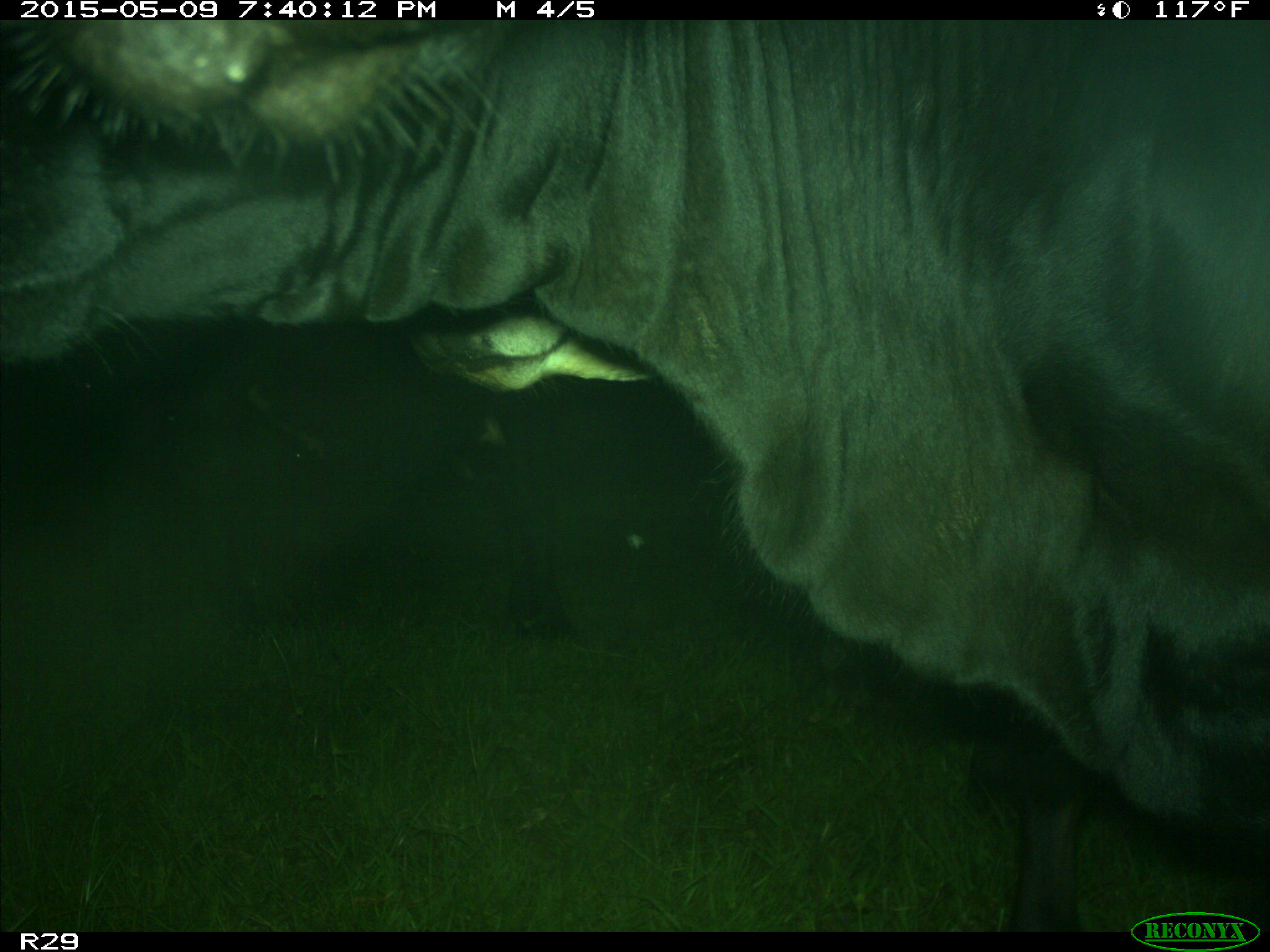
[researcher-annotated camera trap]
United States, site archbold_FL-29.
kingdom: Animalia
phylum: Chordata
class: Mammalia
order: Artiodactyla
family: Bovidae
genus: Bos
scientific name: Bos taurus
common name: domestic cow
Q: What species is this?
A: Bos taurus (domestic cow).